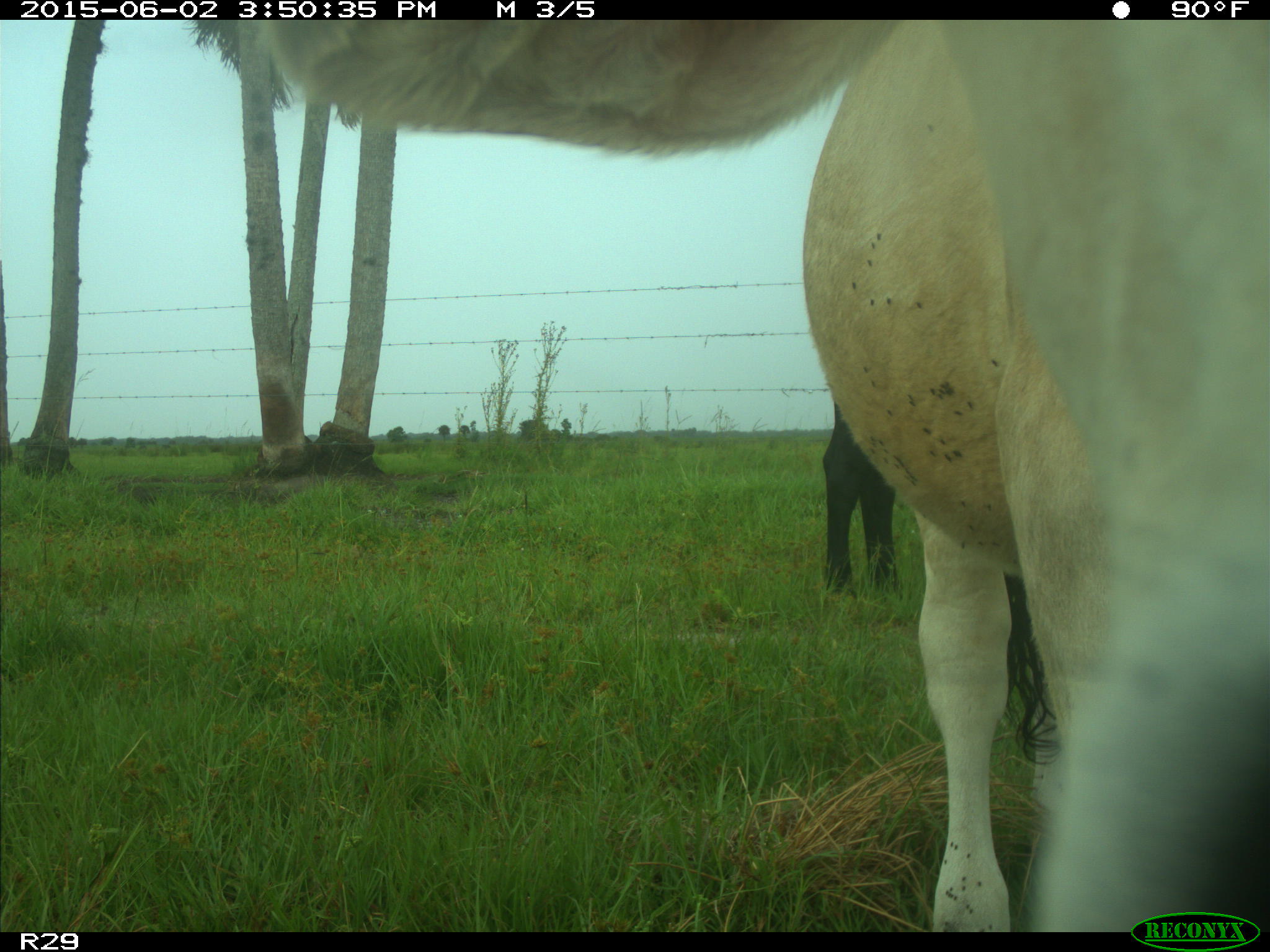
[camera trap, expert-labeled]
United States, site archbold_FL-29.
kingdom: Animalia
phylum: Chordata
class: Mammalia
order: Artiodactyla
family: Bovidae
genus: Bos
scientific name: Bos taurus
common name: domestic cow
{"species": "Bos taurus (domestic cow)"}